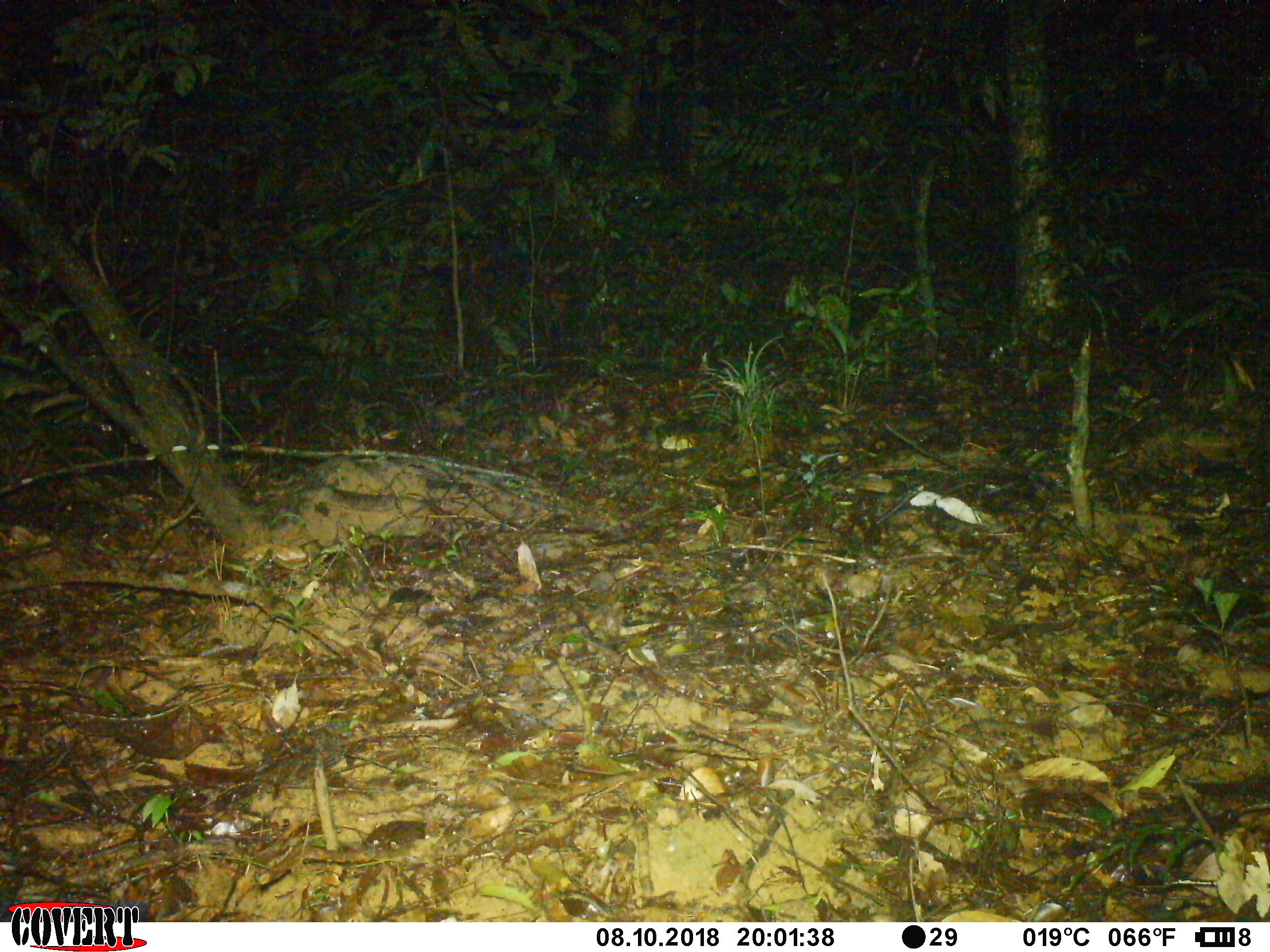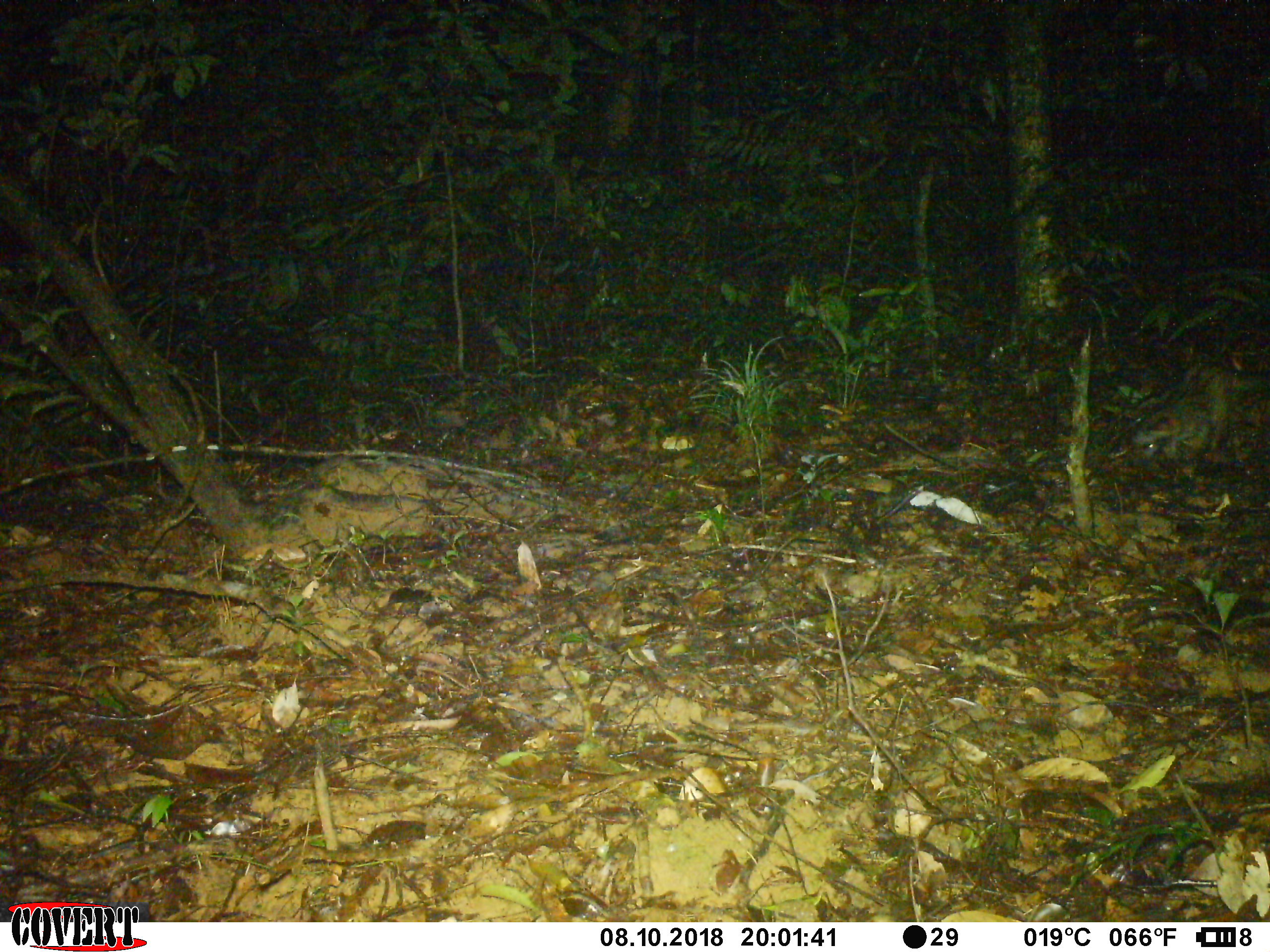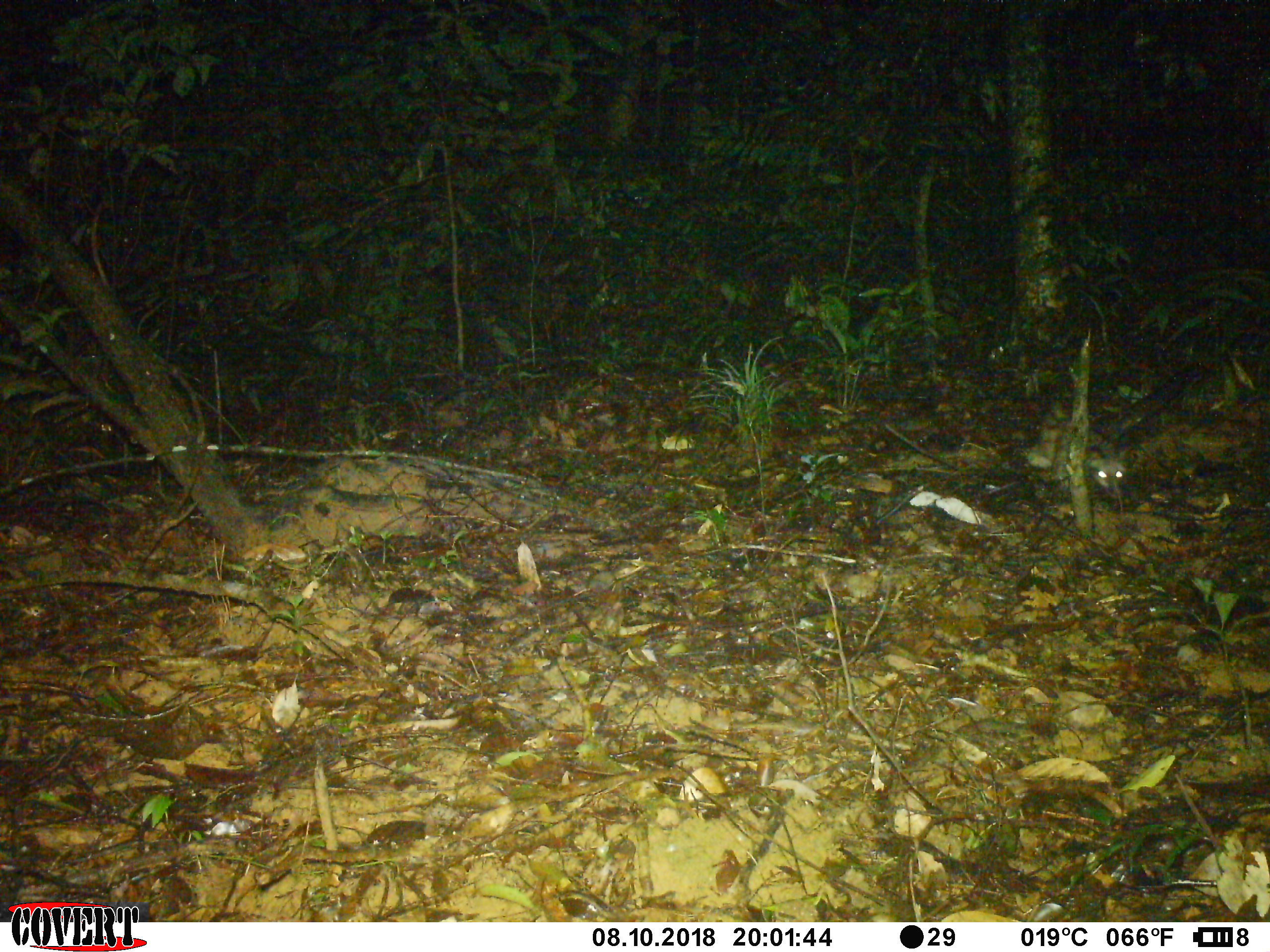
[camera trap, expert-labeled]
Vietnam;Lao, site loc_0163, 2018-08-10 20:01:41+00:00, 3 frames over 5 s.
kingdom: Animalia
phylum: Chordata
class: Mammalia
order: Carnivora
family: Viverridae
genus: Paradoxurus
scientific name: Paradoxurus hermaphroditus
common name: common palm civet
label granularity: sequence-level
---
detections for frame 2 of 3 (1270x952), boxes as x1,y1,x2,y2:
common palm civet: 1105,363,1270,469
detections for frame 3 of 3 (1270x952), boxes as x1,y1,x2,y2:
common palm civet: 1027,368,1194,500